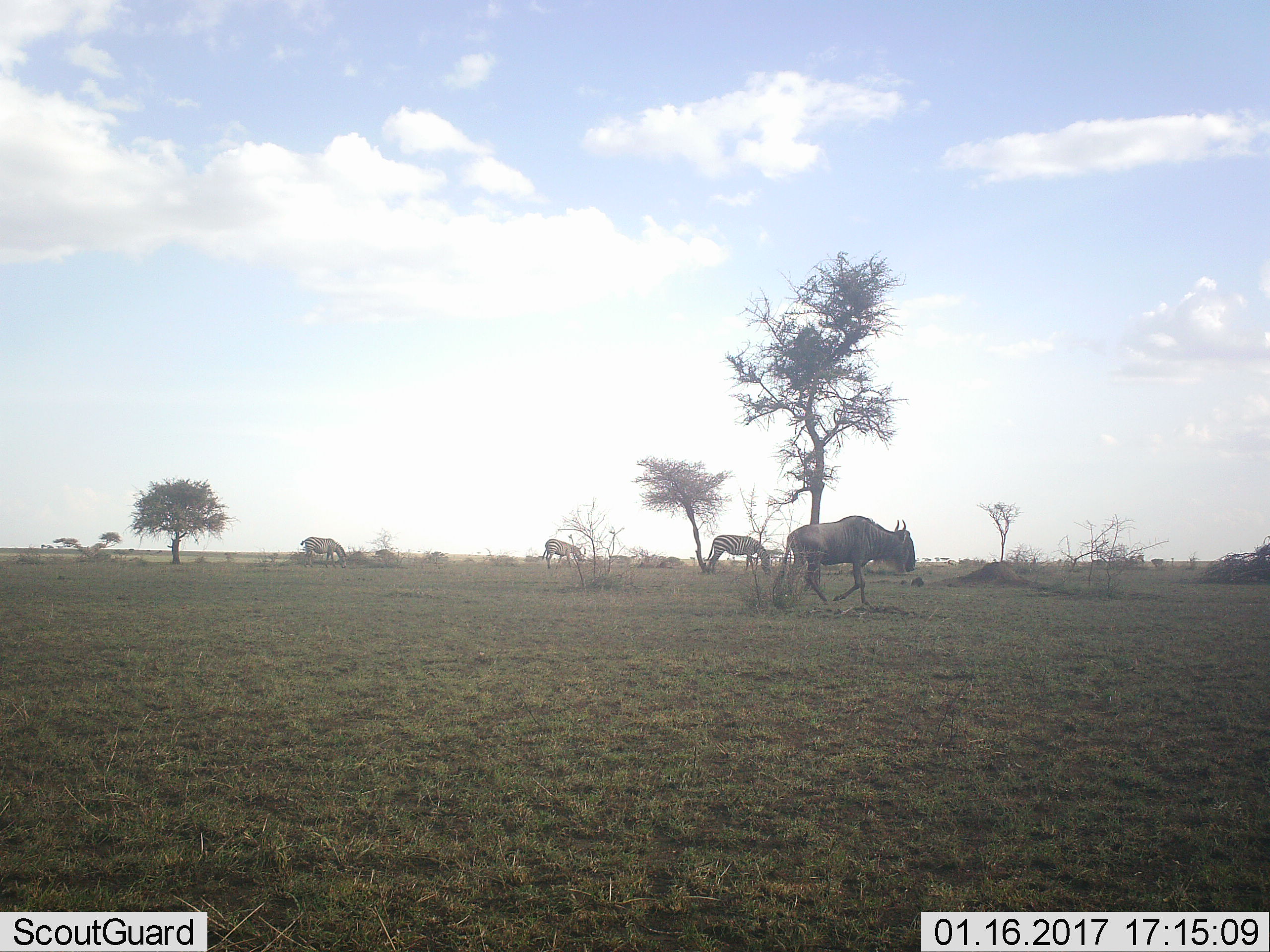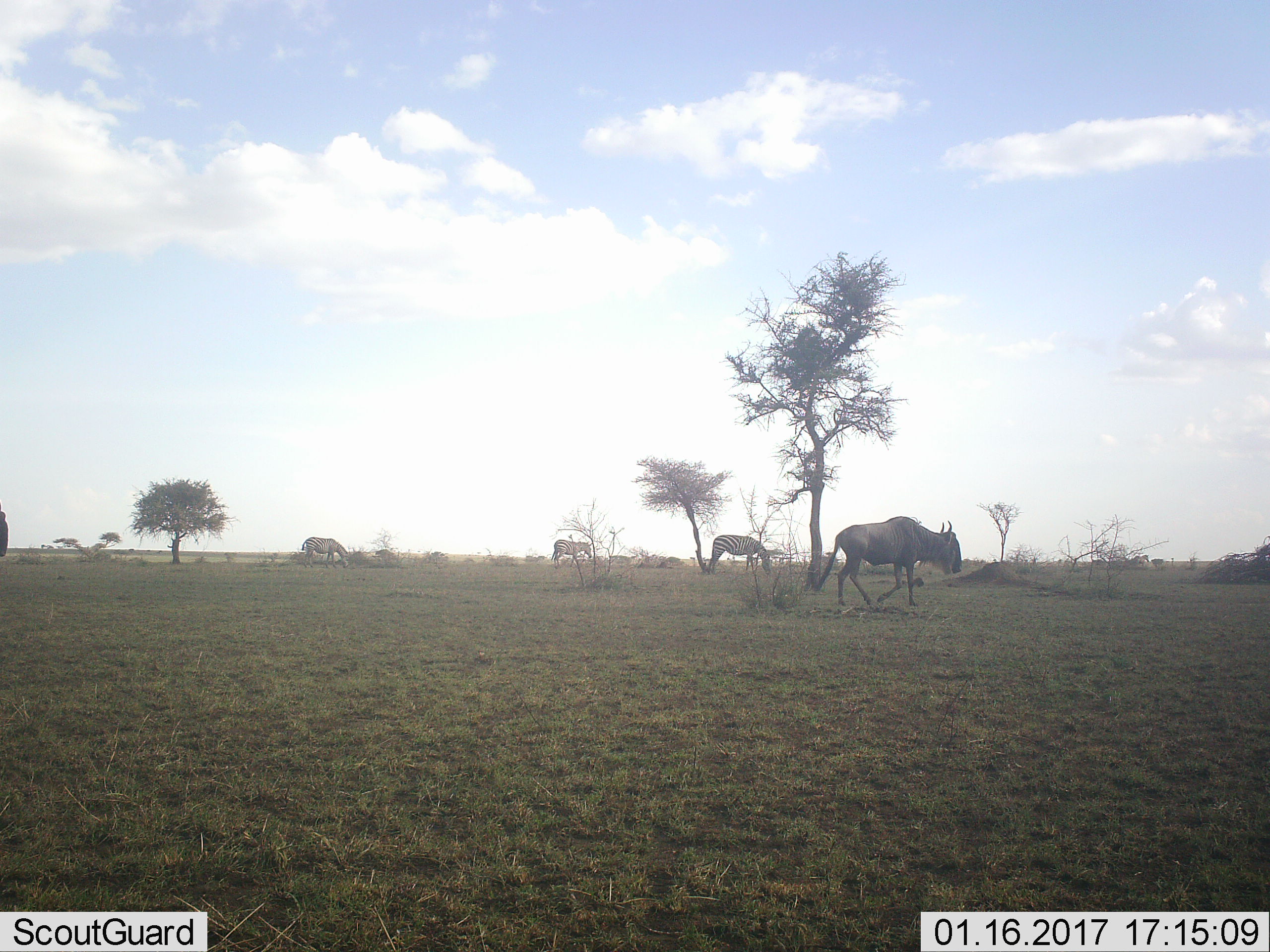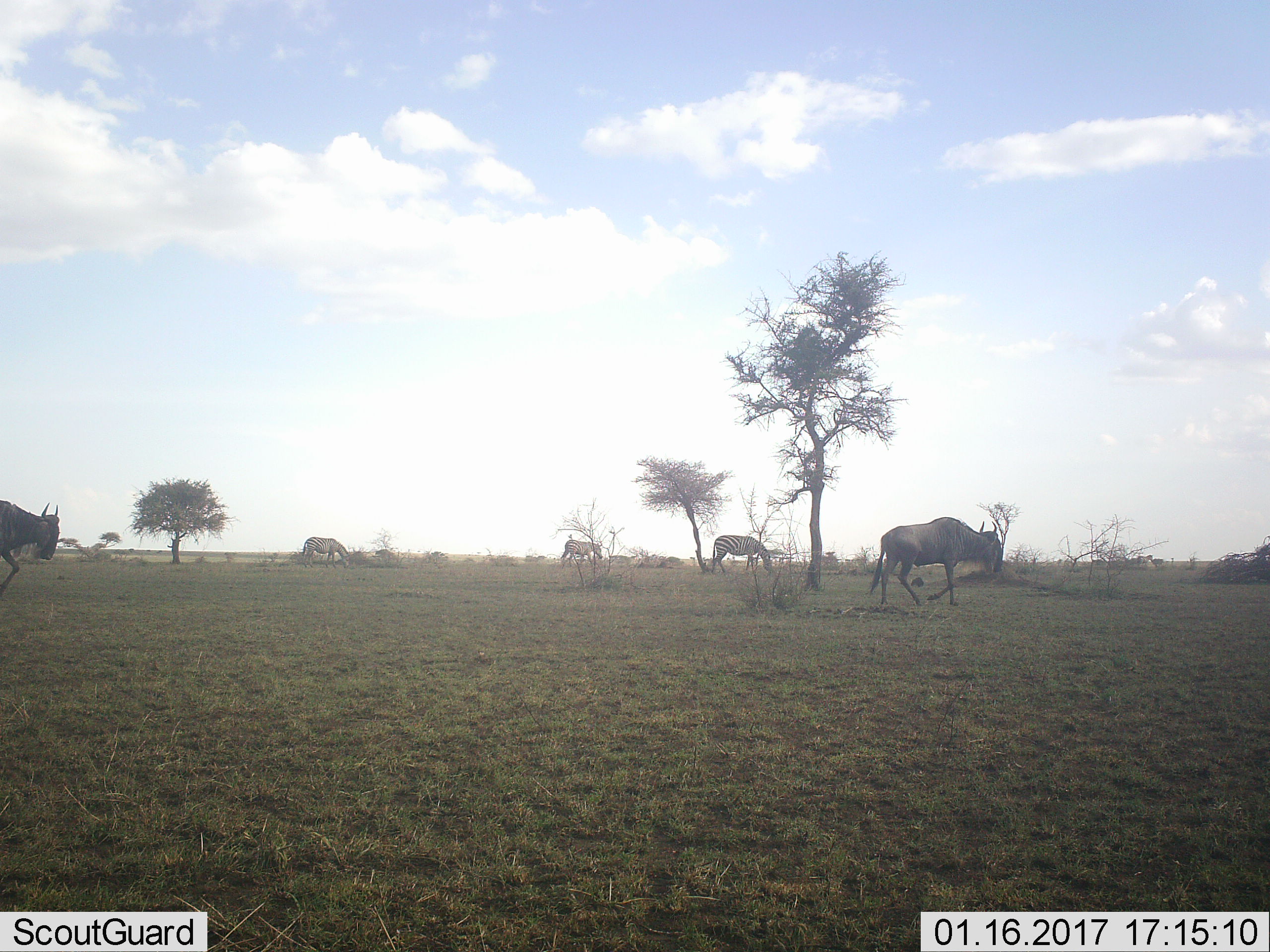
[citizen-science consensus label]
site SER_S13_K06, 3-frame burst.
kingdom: Animalia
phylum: Chordata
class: Mammalia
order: Artiodactyla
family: Bovidae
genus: Connochaetes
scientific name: Connochaetes taurinus taurinus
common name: blue wildebeest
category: wildebeestblue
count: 2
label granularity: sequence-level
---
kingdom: Animalia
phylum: Chordata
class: Mammalia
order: Perissodactyla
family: Equidae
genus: Equus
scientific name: Equus quagga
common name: plains zebra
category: zebraplains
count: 3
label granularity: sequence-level